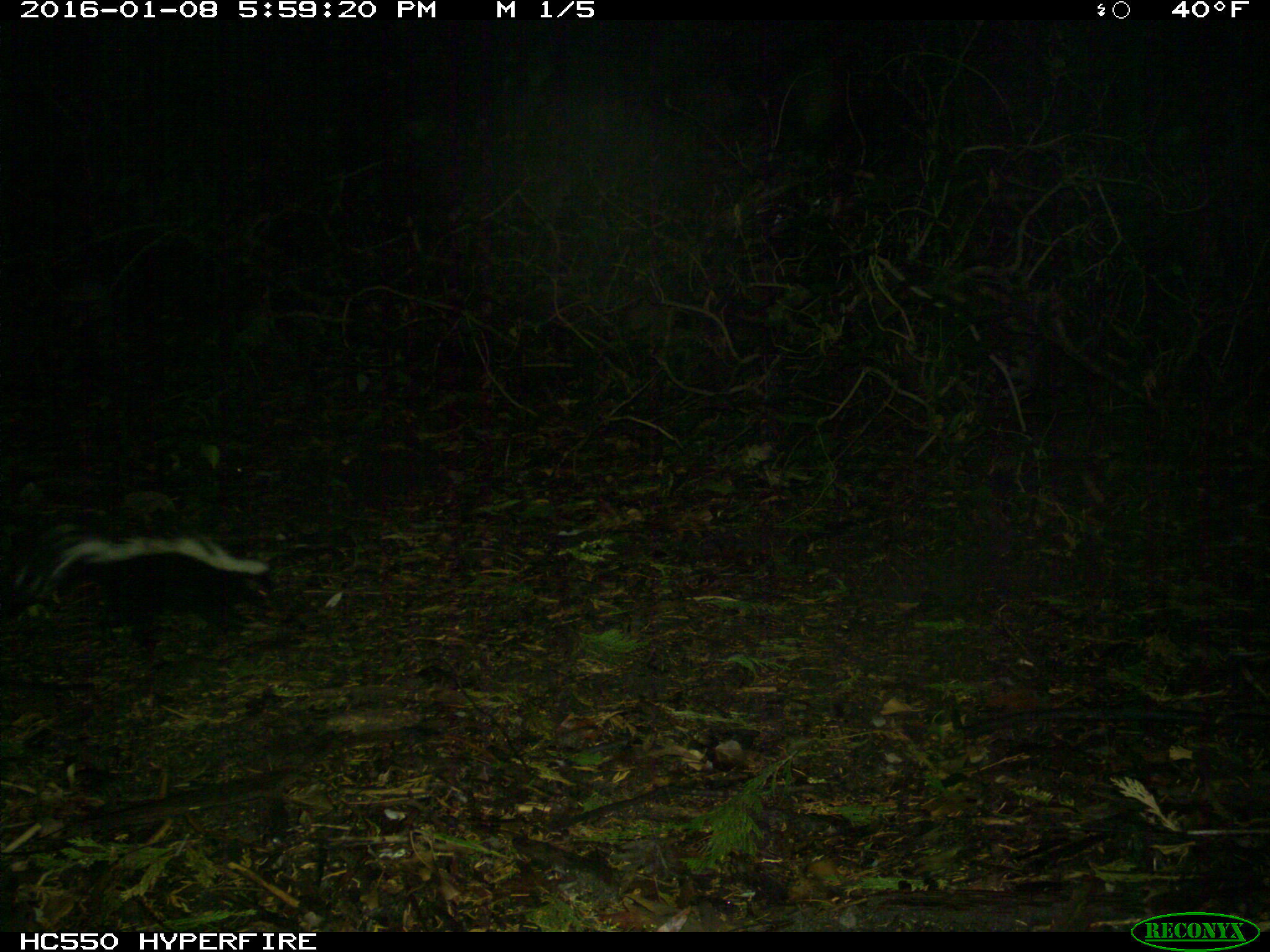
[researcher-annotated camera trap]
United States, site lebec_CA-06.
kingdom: Animalia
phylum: Chordata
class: Mammalia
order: Carnivora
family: Mephitidae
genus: Mephitis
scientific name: Mephitis mephitis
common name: striped skunk